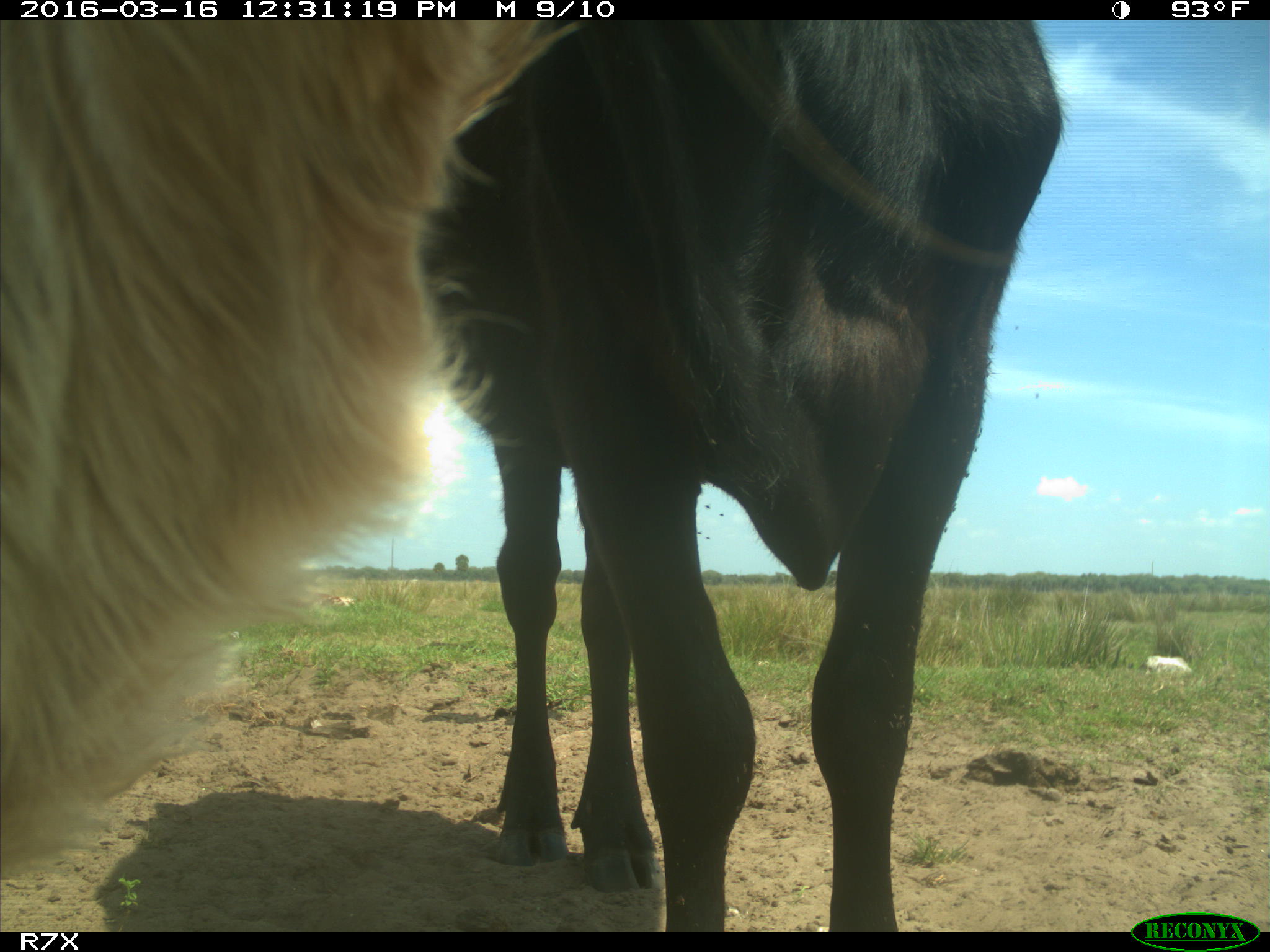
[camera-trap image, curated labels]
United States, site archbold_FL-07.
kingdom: Animalia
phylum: Chordata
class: Mammalia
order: Artiodactyla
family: Bovidae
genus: Bos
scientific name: Bos taurus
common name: domestic cow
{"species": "Bos taurus (domestic cow)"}